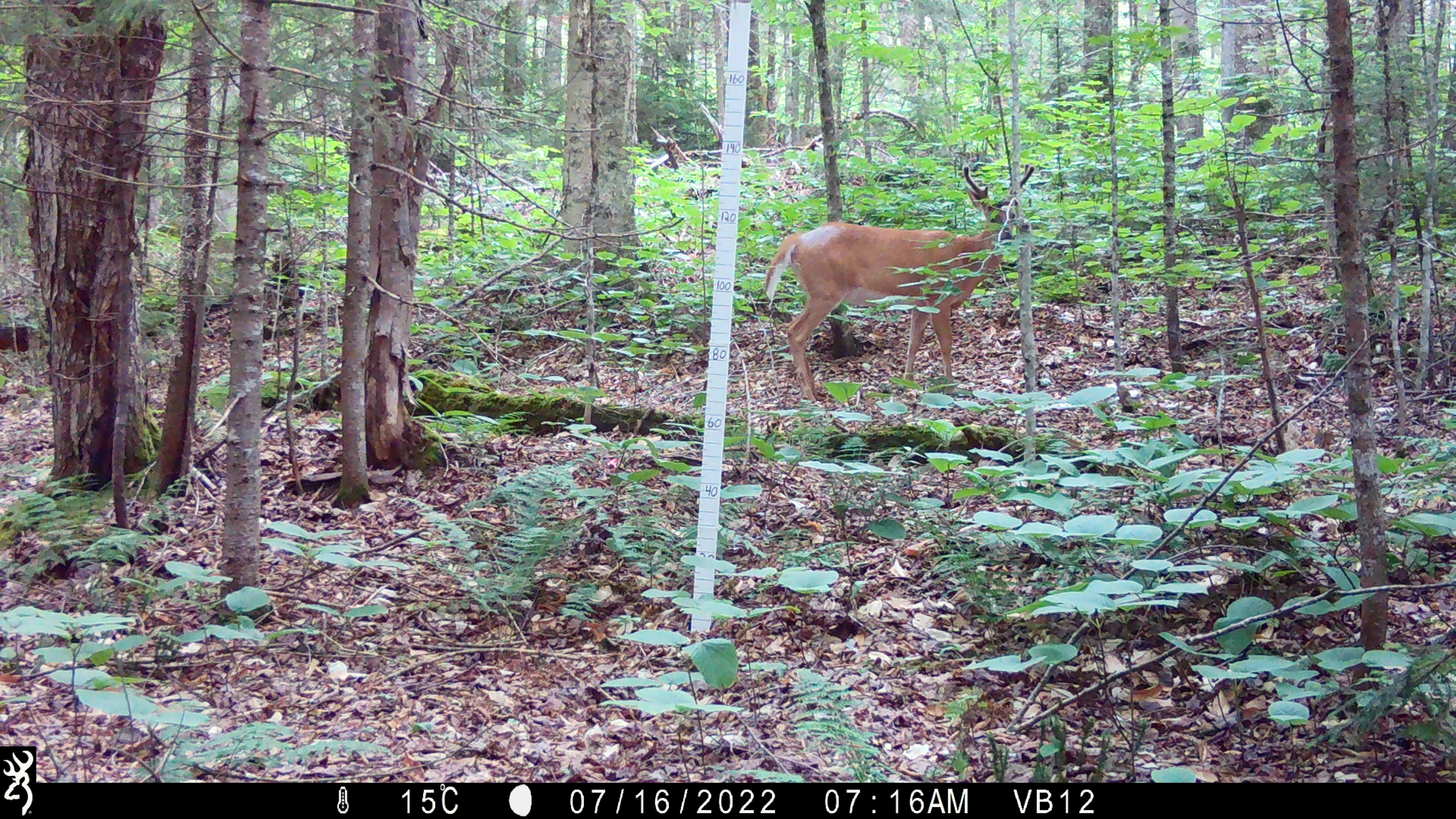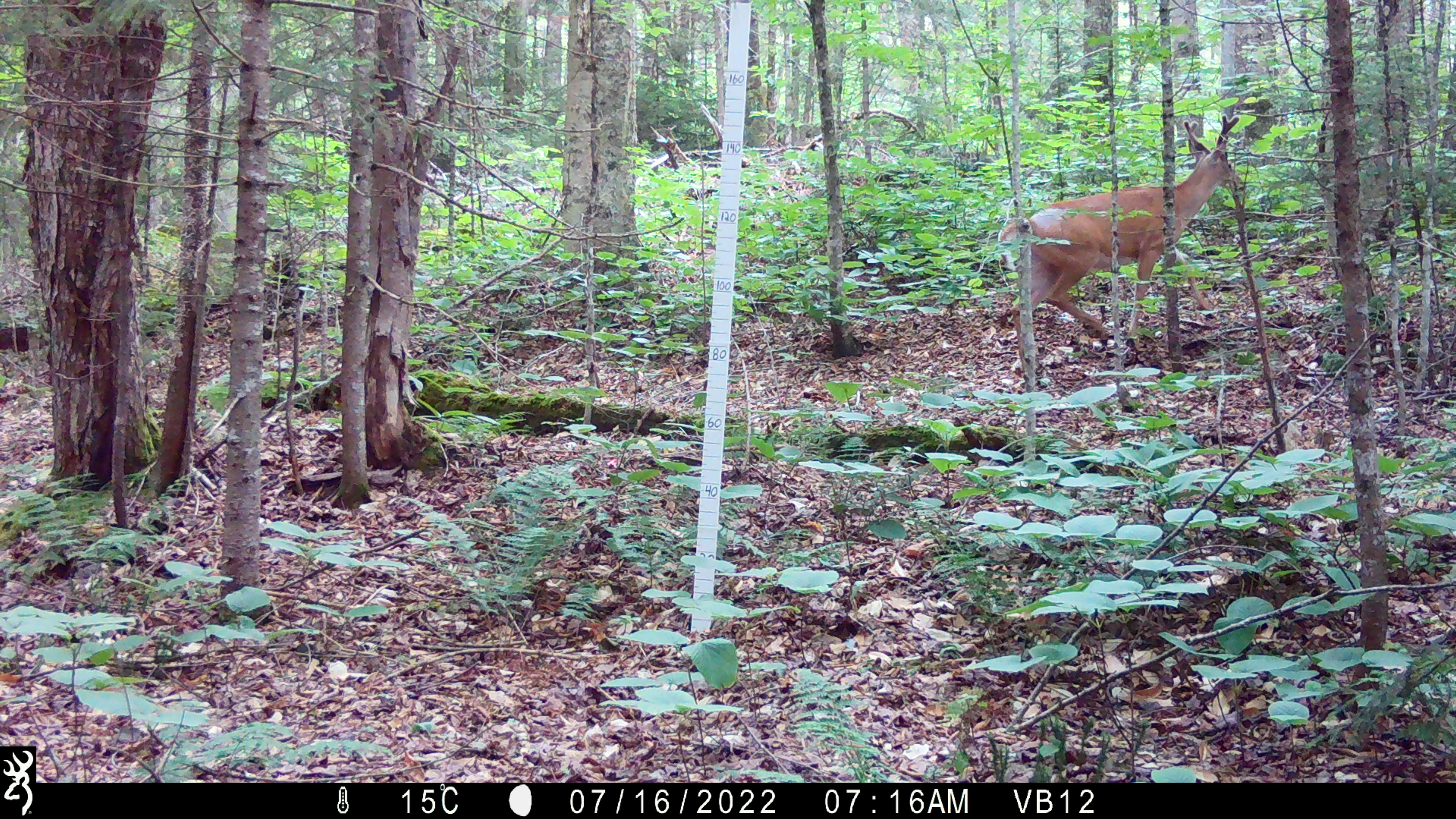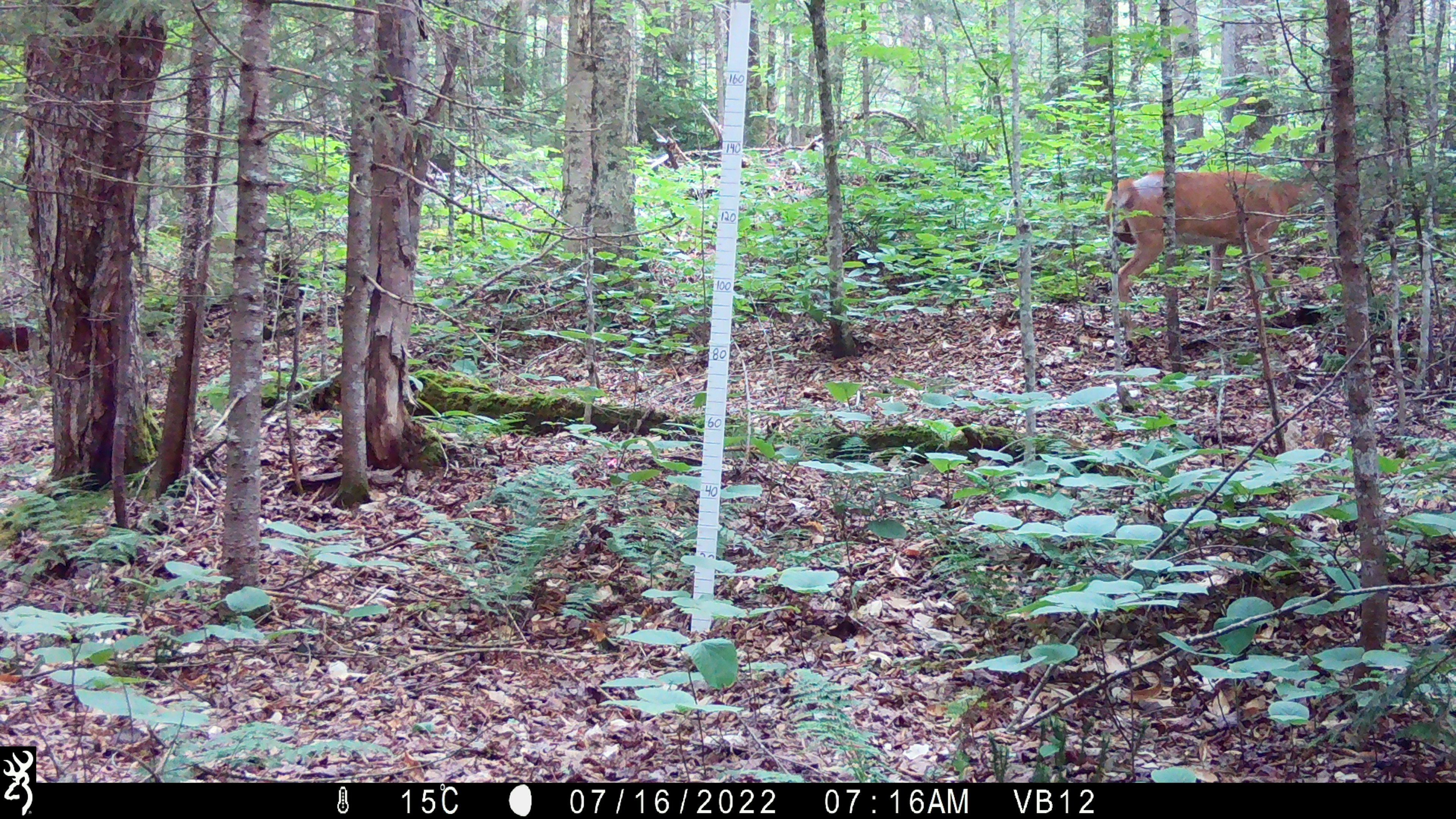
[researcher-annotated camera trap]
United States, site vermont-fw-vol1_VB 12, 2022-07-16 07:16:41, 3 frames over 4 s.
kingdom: Animalia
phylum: Chordata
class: Mammalia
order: Artiodactyla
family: Cervidae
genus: Odocoileus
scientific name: Odocoileus virginianus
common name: white-tailed deer